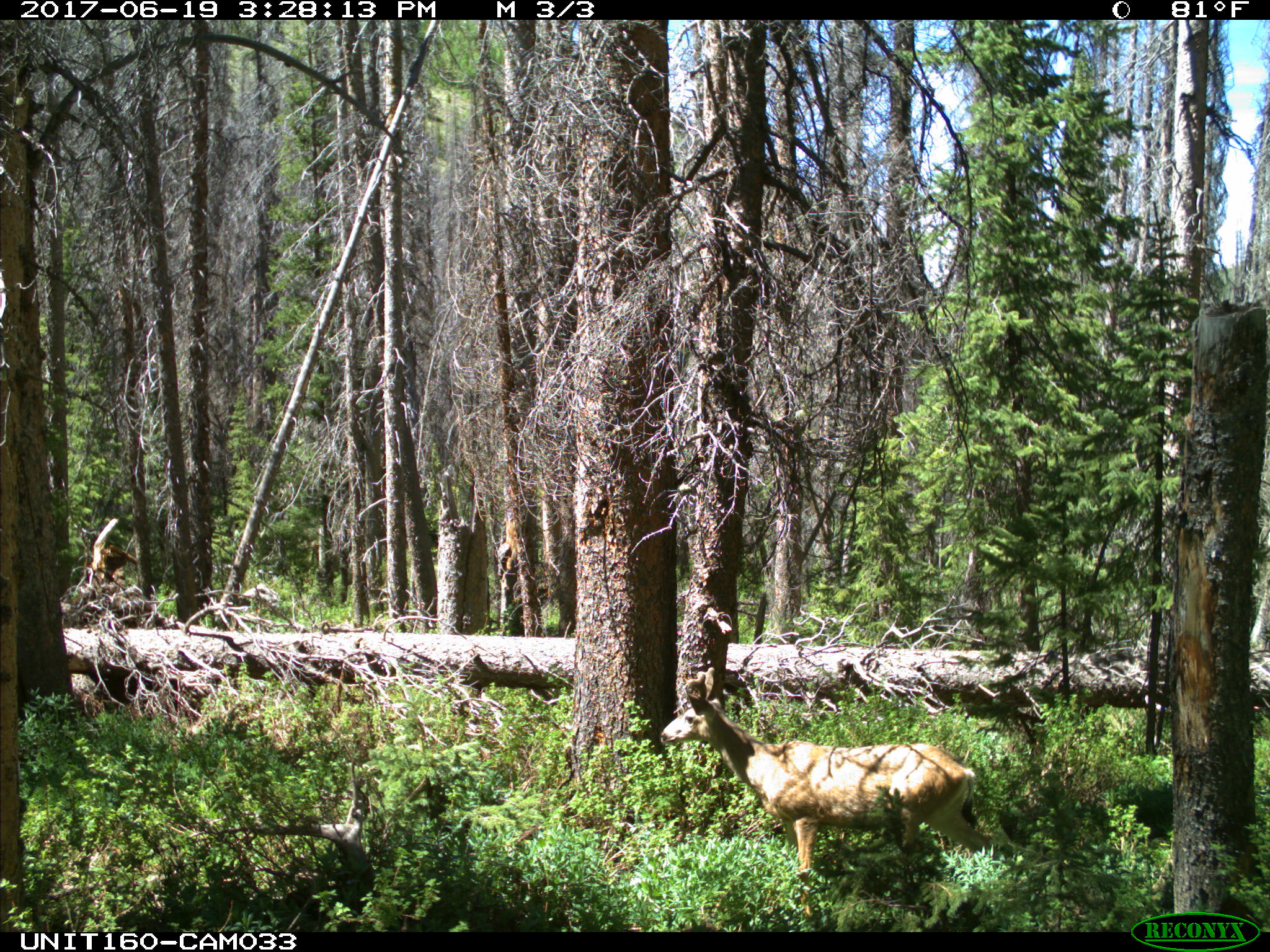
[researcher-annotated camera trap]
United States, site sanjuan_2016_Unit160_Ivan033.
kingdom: Animalia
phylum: Chordata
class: Mammalia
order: Artiodactyla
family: Cervidae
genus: Odocoileus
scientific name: Odocoileus hemionus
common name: mule deer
Odocoileus hemionus (mule deer).